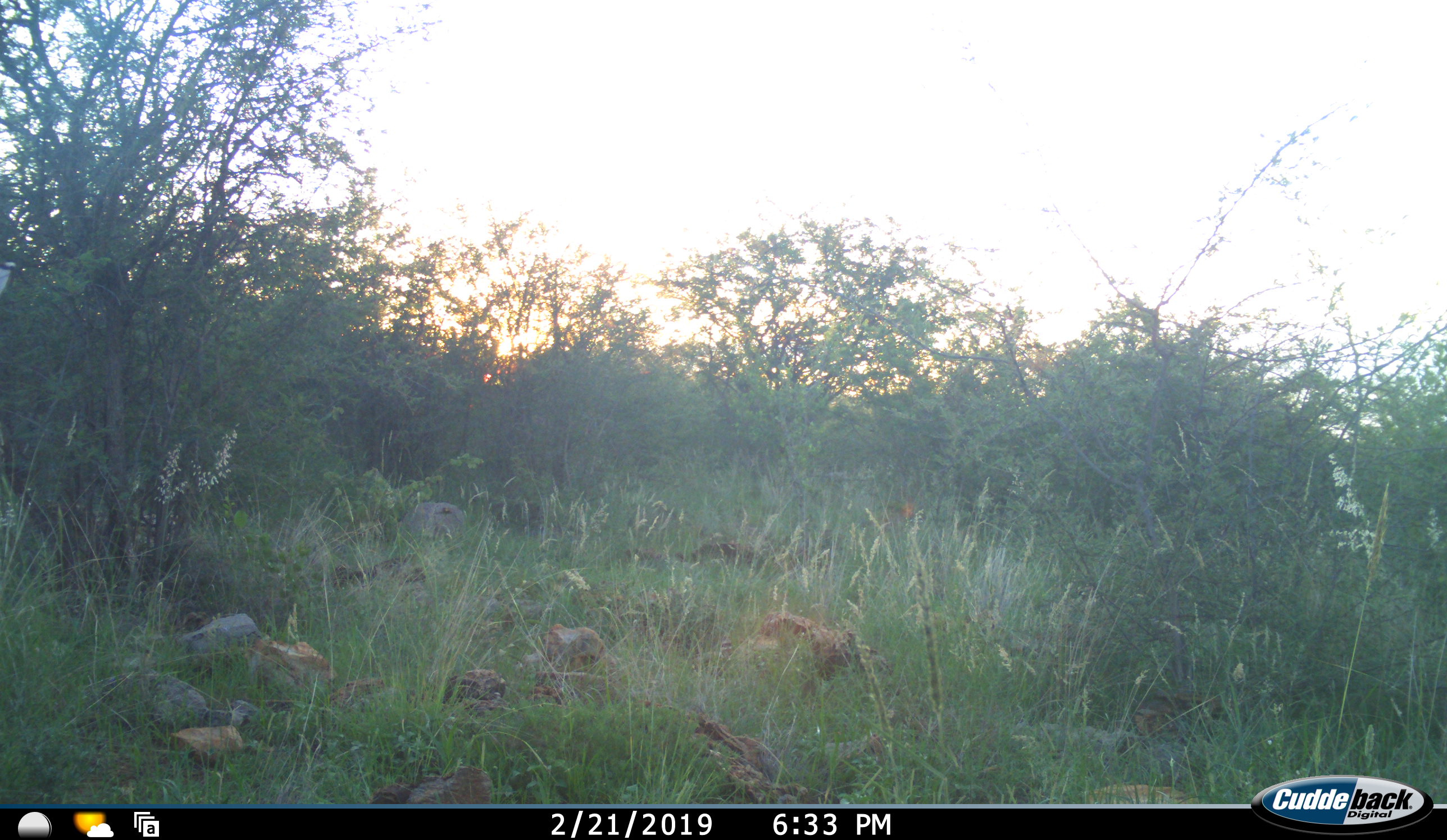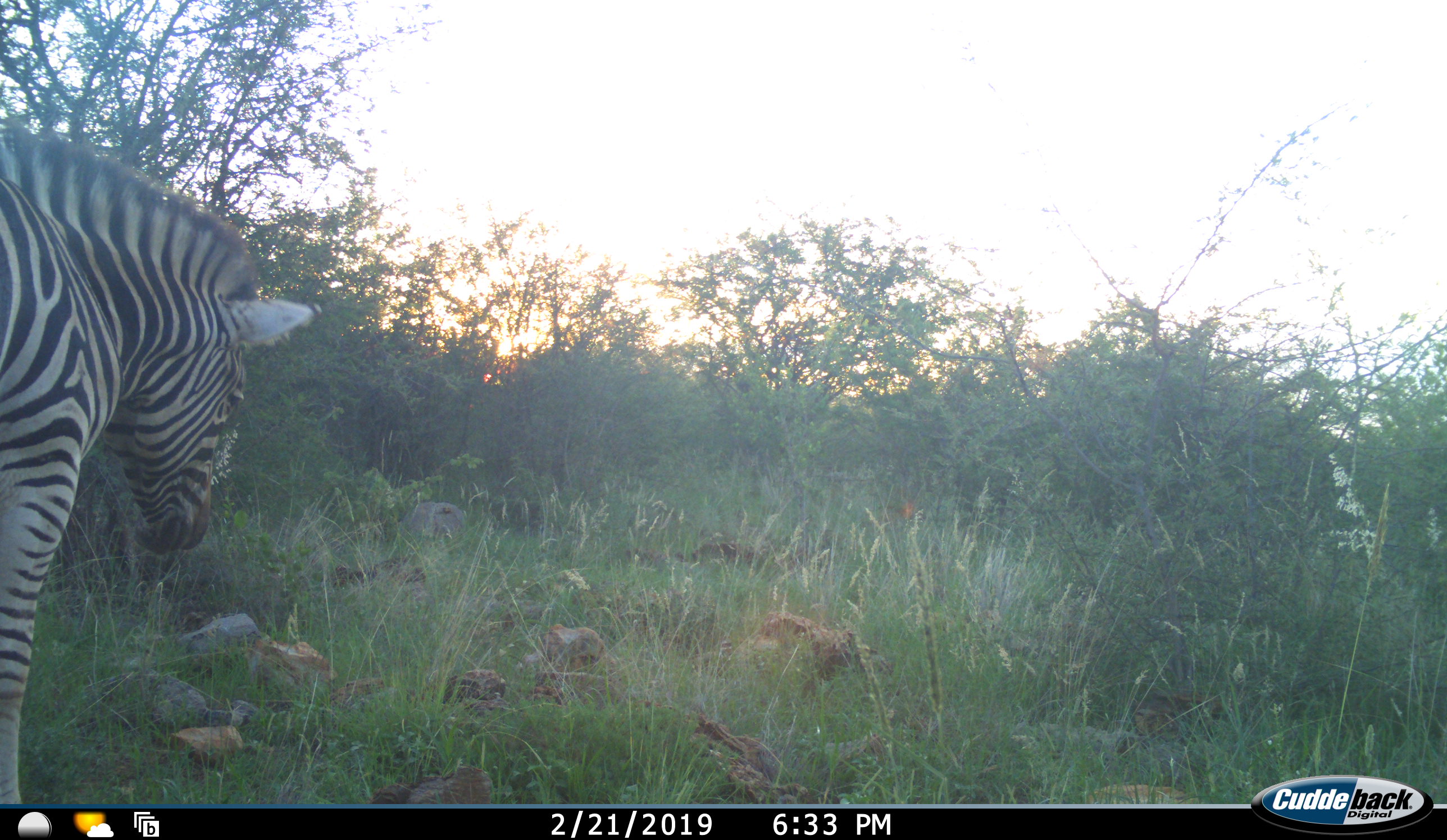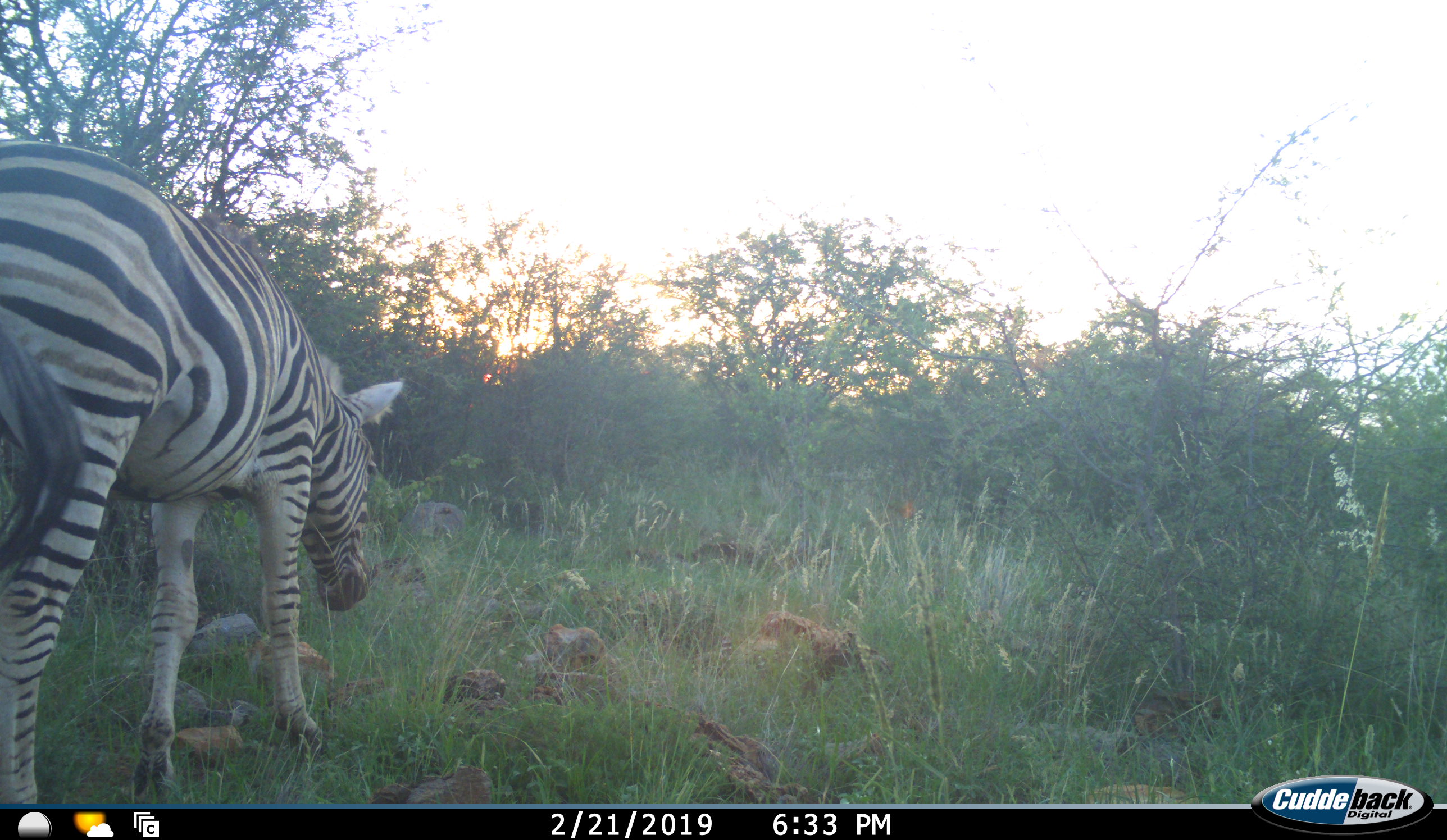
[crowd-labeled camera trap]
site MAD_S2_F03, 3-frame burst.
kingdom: Animalia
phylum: Chordata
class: Mammalia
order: Perissodactyla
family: Equidae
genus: Equus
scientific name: Equus quagga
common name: plains zebra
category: zebraplains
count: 1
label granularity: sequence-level